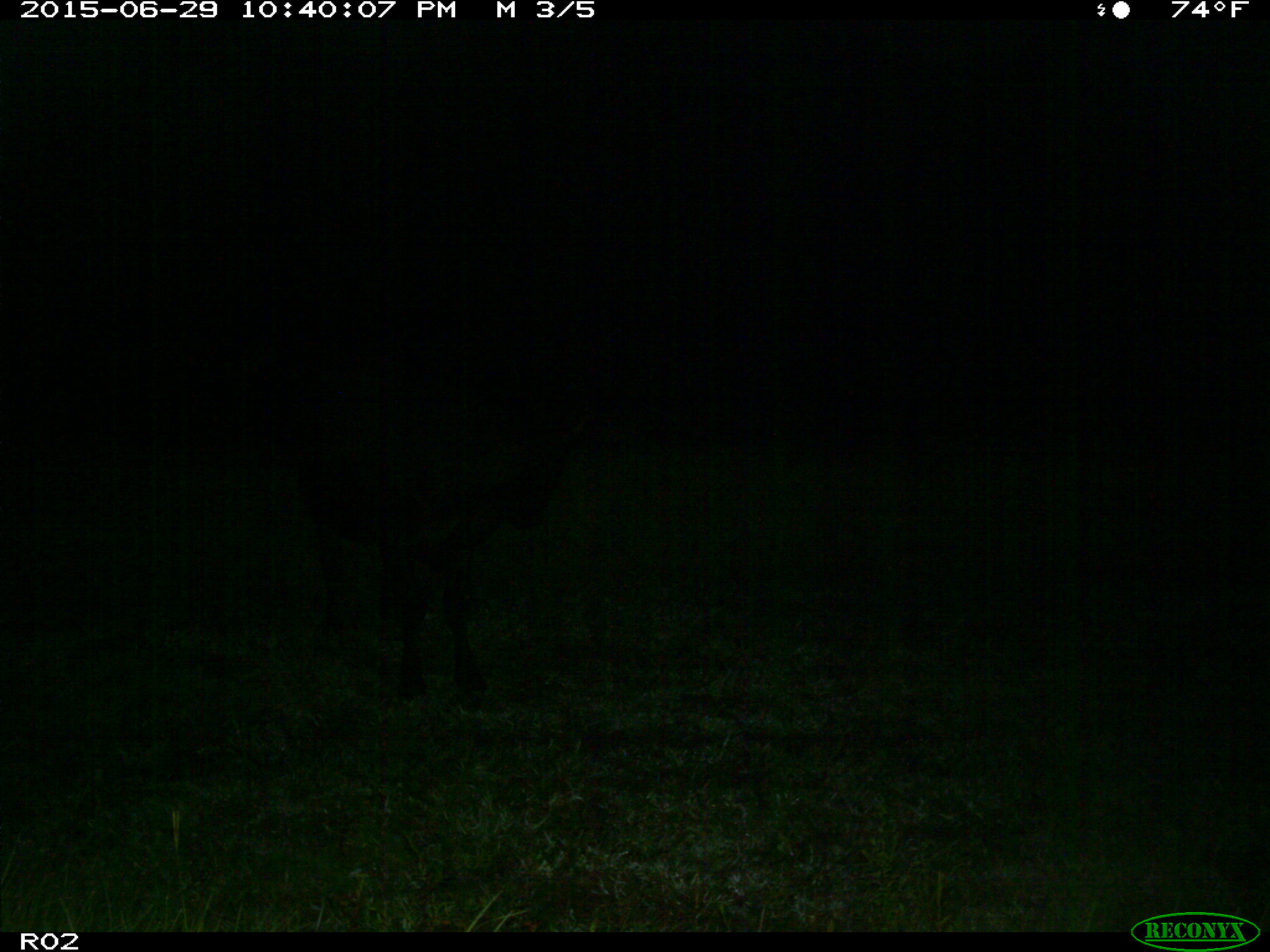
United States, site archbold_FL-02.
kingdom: Animalia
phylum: Chordata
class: Mammalia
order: Artiodactyla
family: Bovidae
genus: Bos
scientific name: Bos taurus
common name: domestic cow